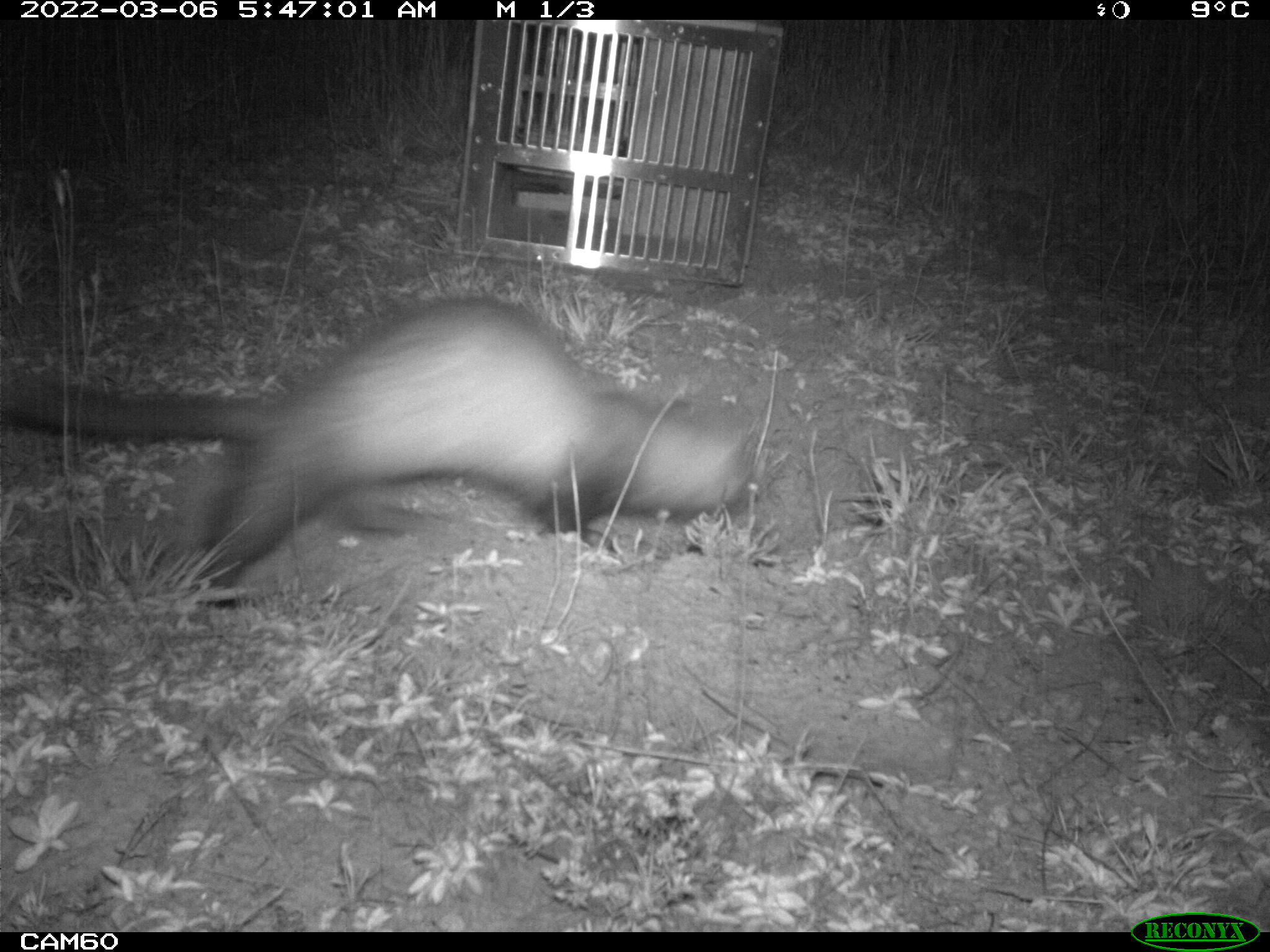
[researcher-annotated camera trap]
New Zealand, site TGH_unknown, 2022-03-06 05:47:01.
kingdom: Animalia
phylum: Chordata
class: Mammalia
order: Carnivora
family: Mustelidae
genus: Mustela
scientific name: Mustela furo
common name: ferret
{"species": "ferret (Mustela furo)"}